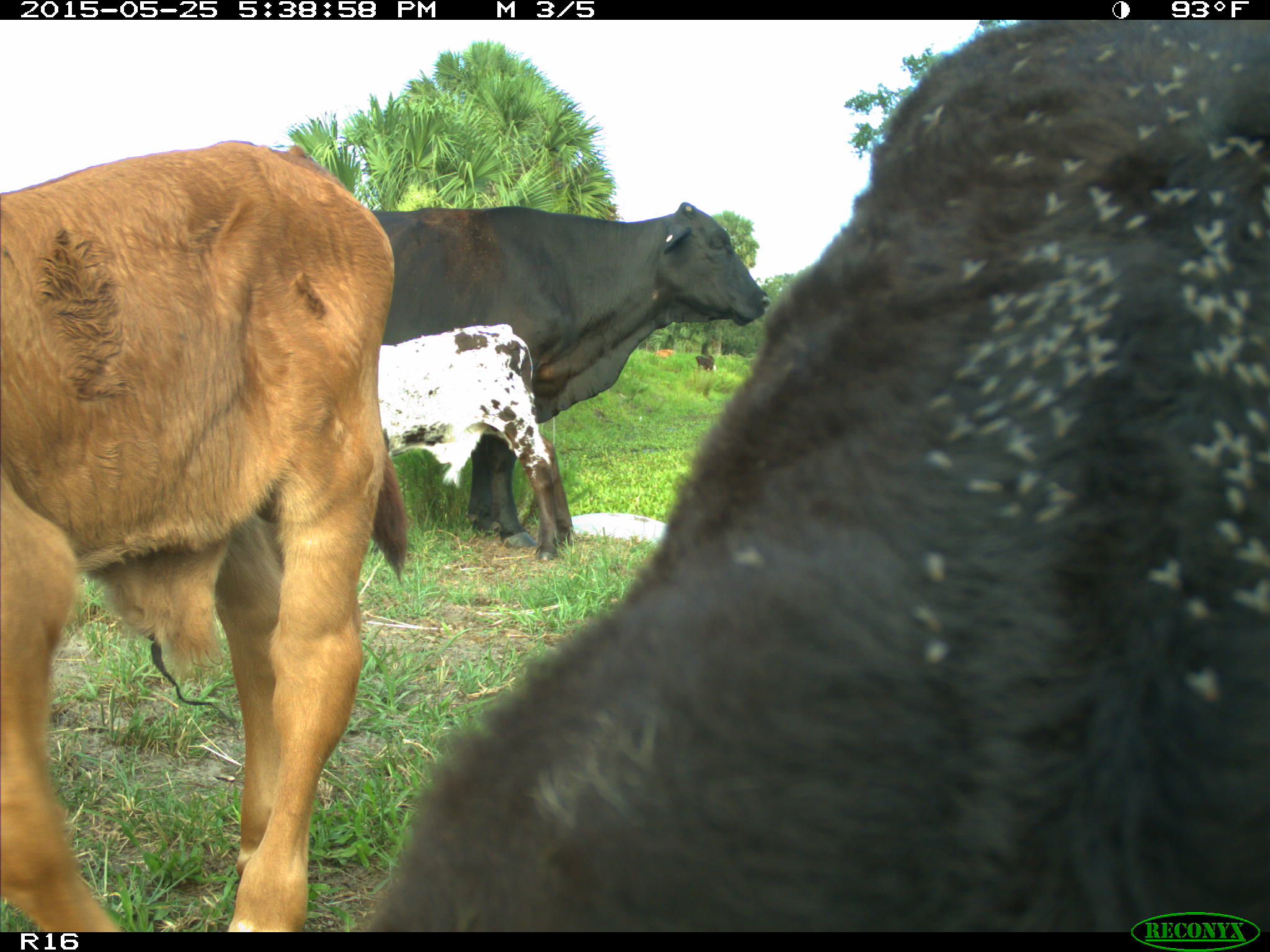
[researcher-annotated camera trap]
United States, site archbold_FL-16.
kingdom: Animalia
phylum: Chordata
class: Mammalia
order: Artiodactyla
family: Bovidae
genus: Bos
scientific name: Bos taurus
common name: domestic cow